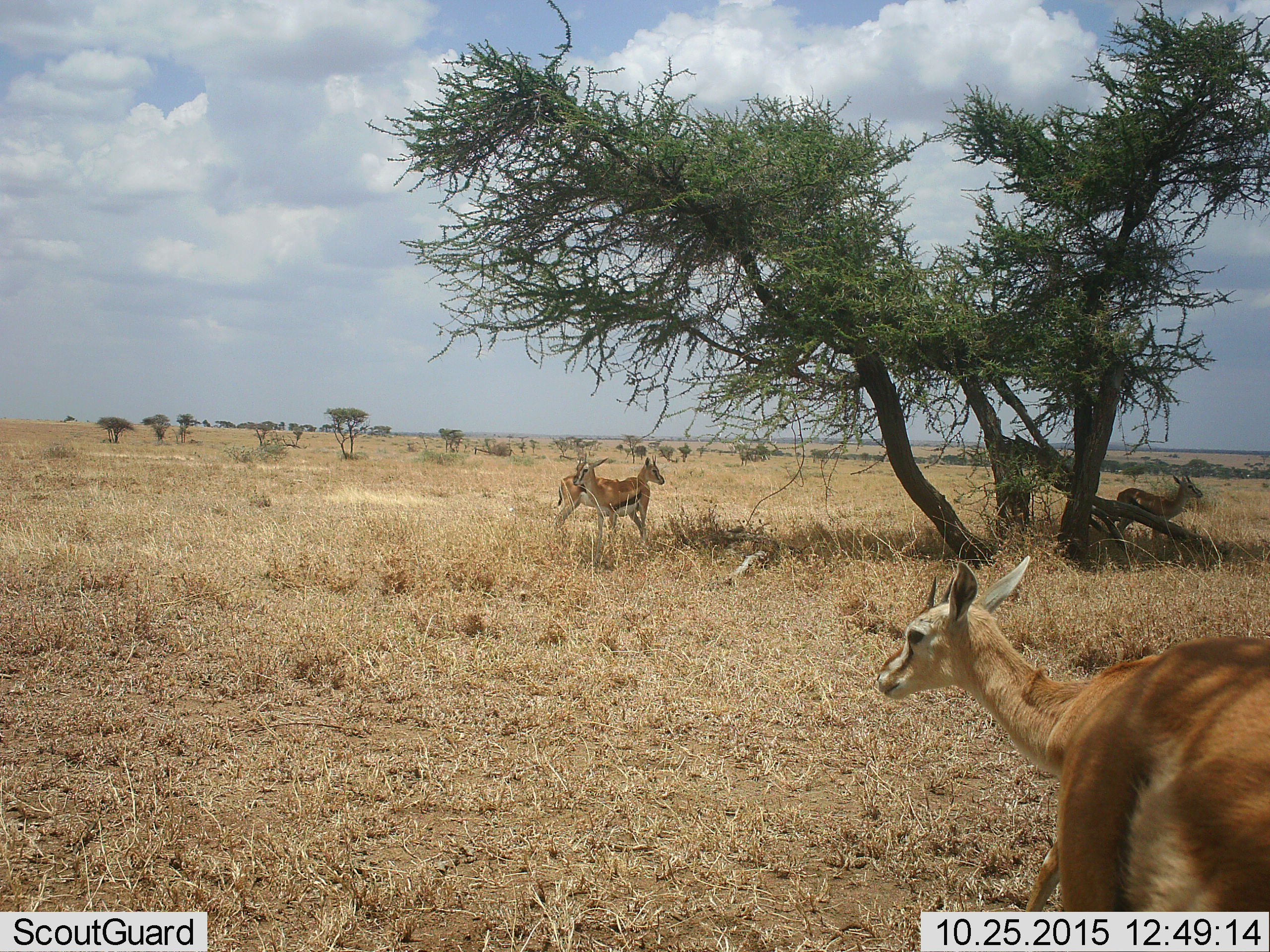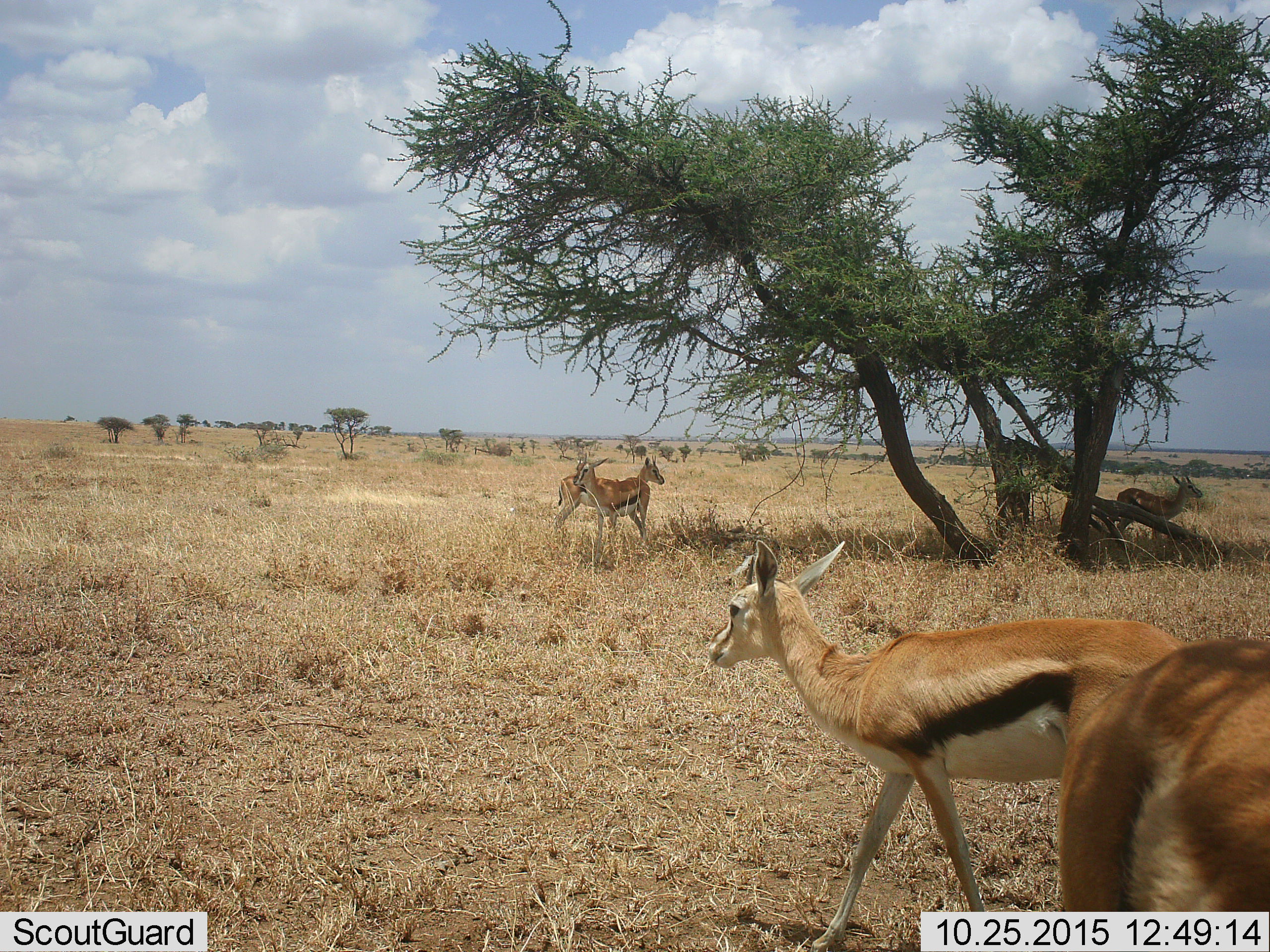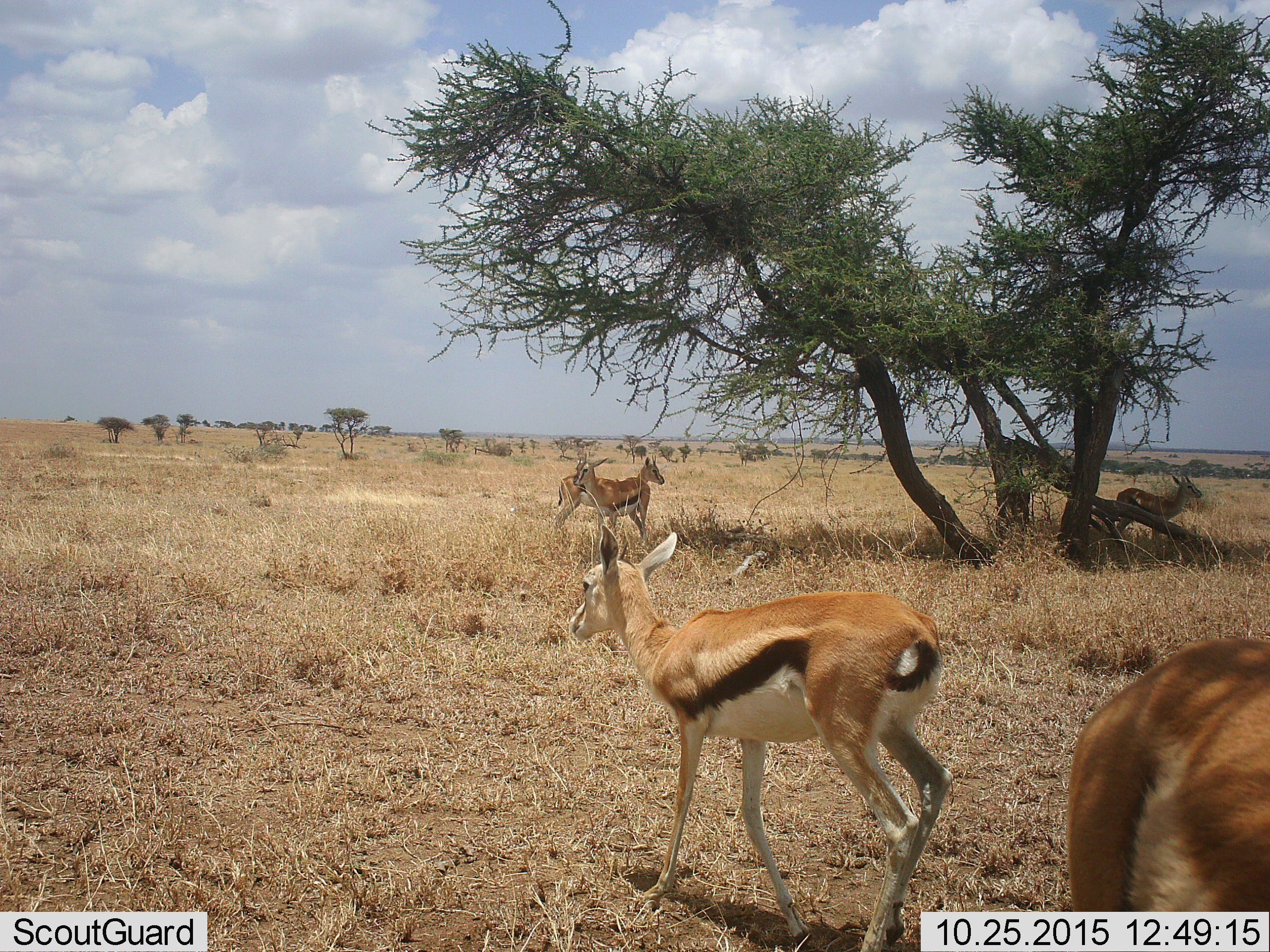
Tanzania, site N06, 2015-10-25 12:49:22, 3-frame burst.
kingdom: Animalia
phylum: Chordata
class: Mammalia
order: Artiodactyla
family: Bovidae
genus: Eudorcas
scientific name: Eudorcas thomsonii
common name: thomson's gazelle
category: gazellethomsons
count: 5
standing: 89%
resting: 0%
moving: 78%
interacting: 0%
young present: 22%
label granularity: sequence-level